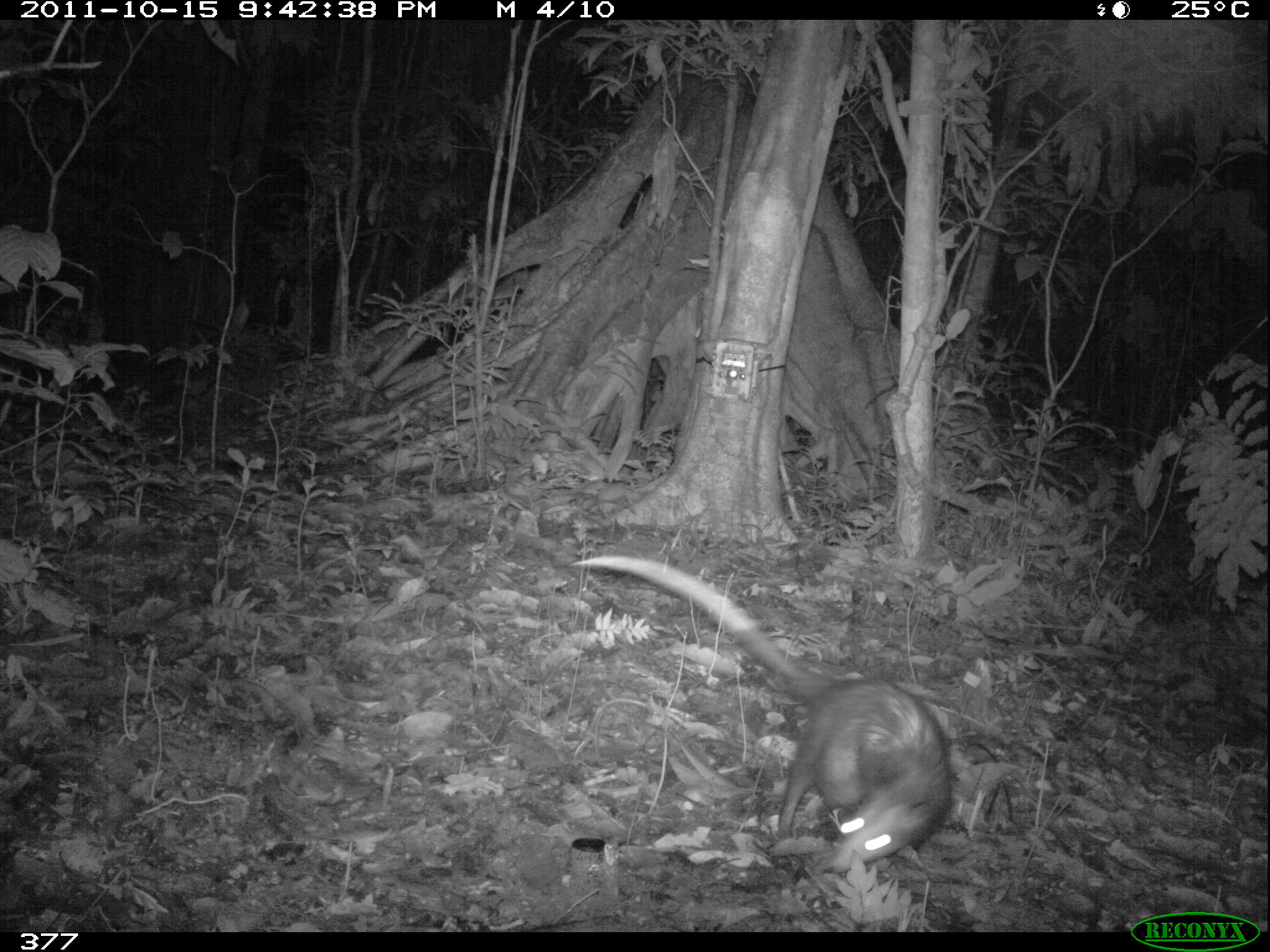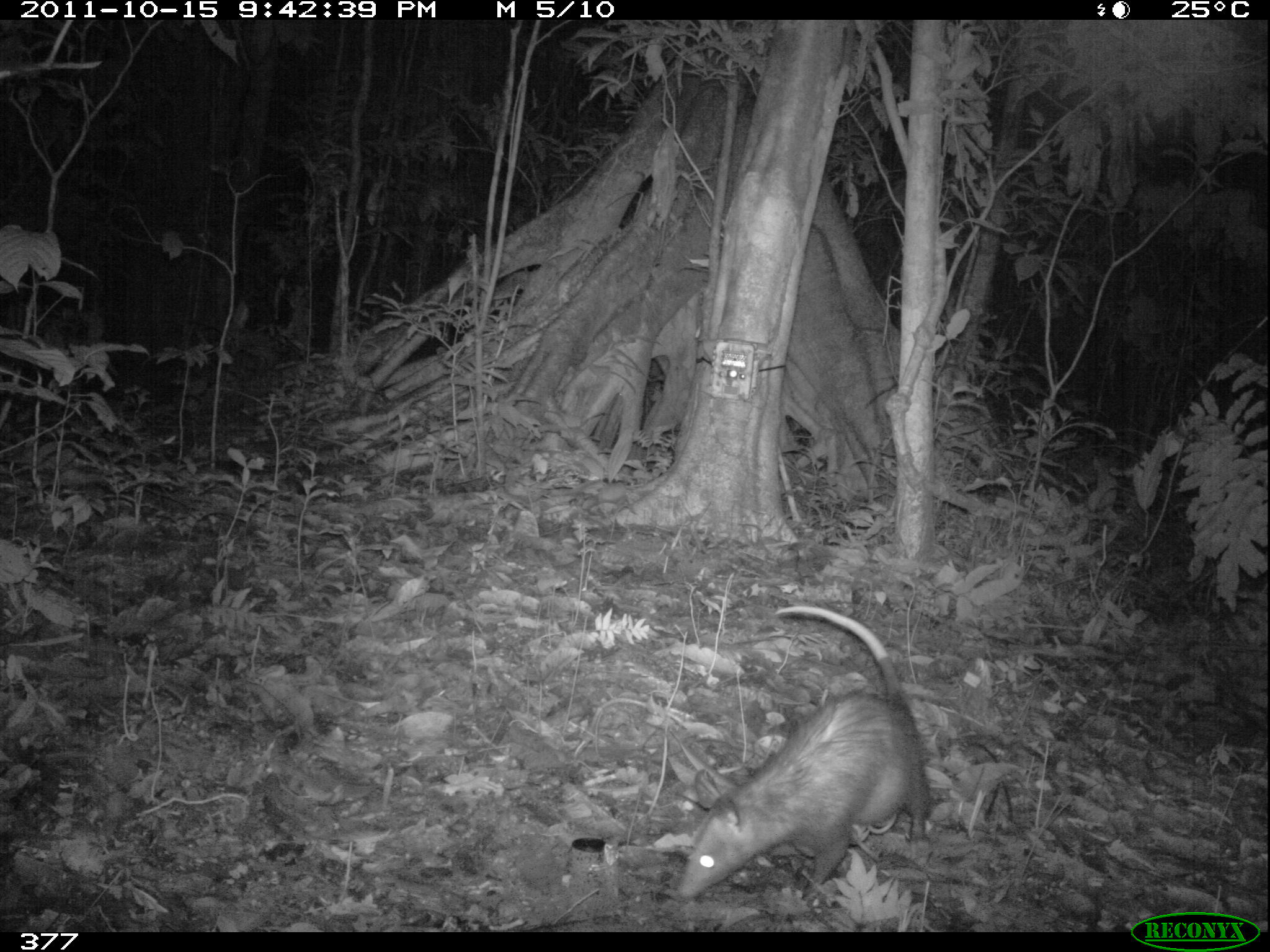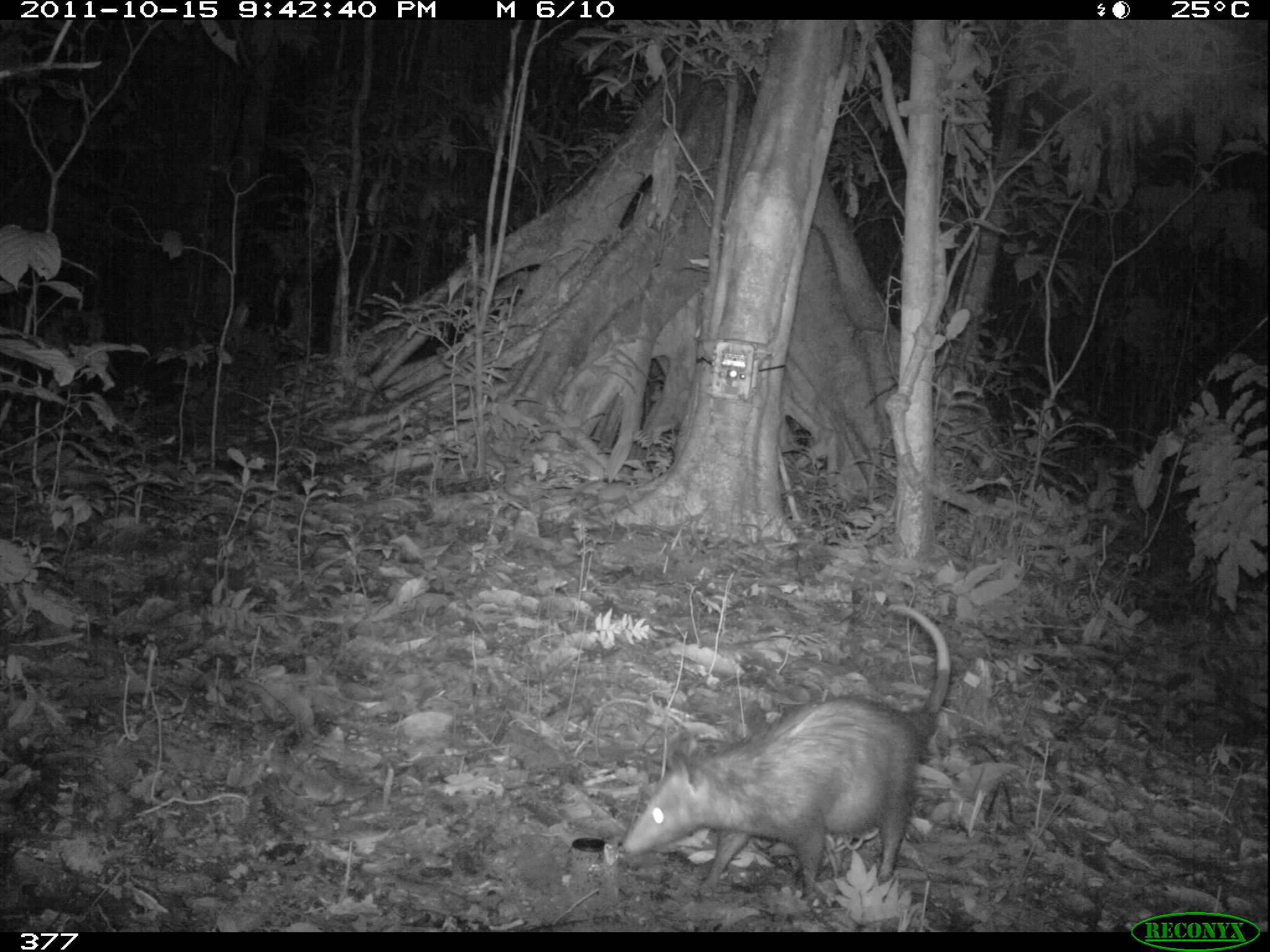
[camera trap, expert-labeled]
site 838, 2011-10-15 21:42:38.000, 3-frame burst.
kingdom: Animalia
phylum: Chordata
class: Mammalia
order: Didelphimorphia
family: Didelphidae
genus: Didelphis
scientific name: Didelphis marsupialis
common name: southern opossum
Didelphis marsupialis (southern opossum).